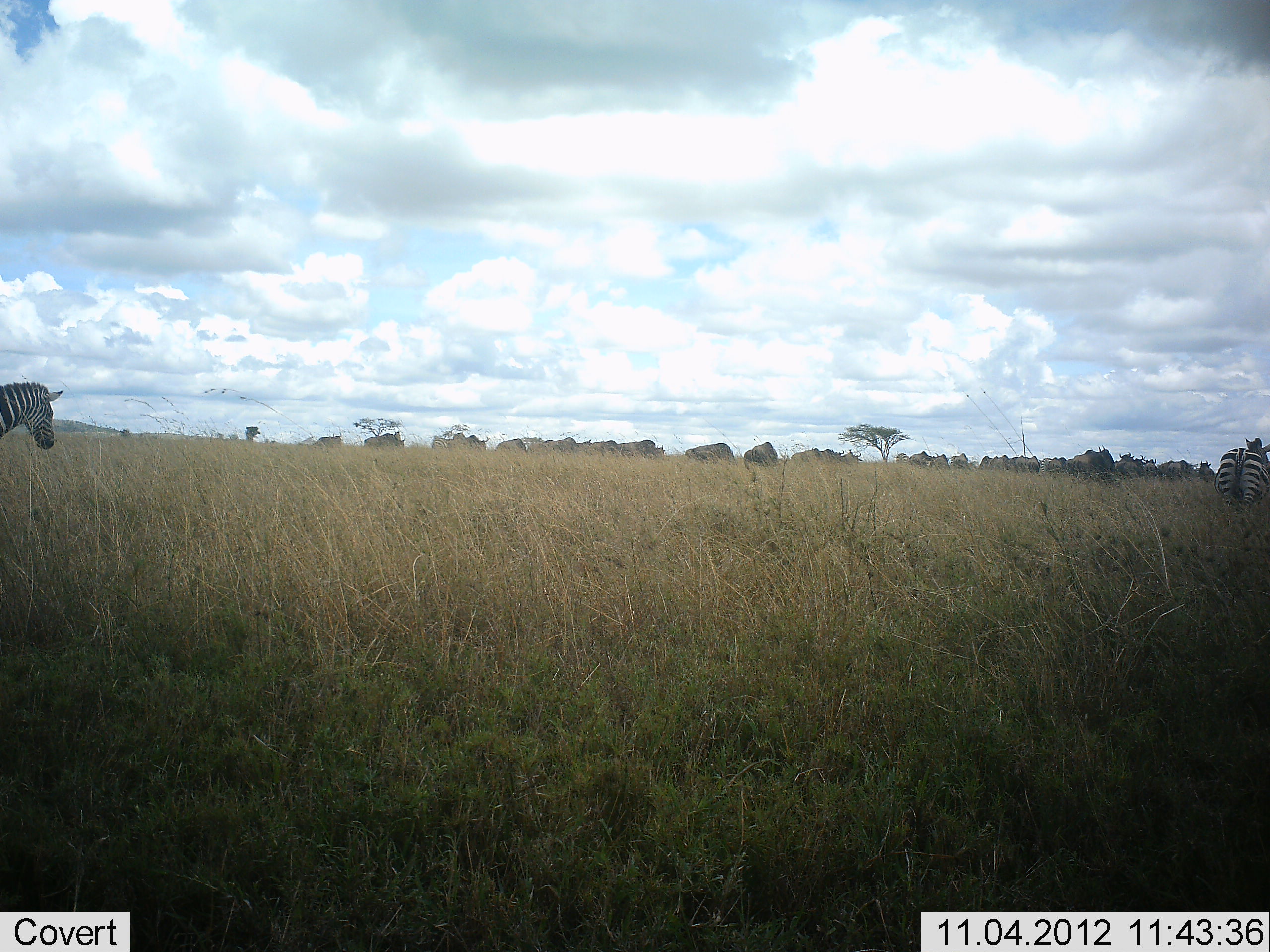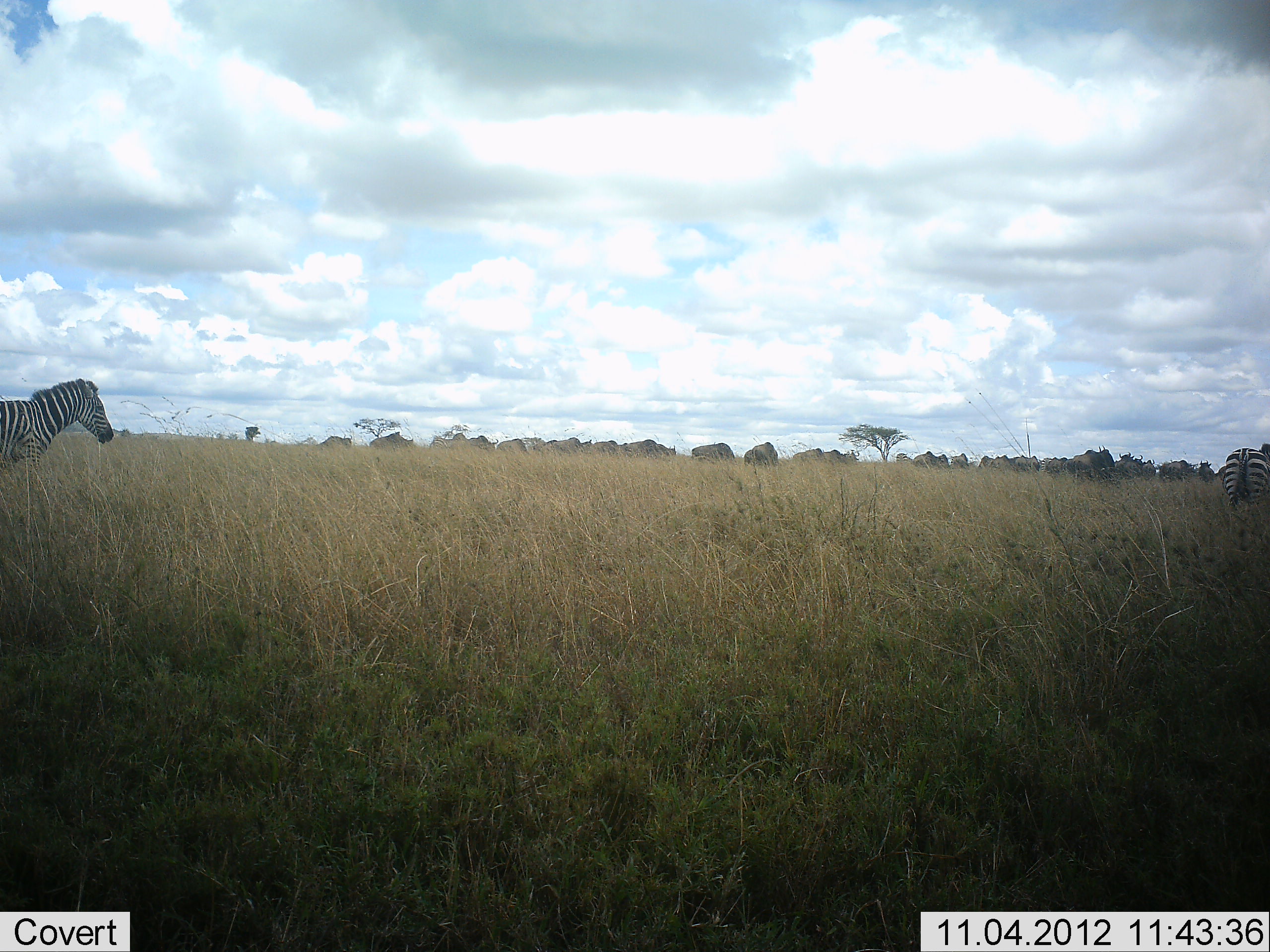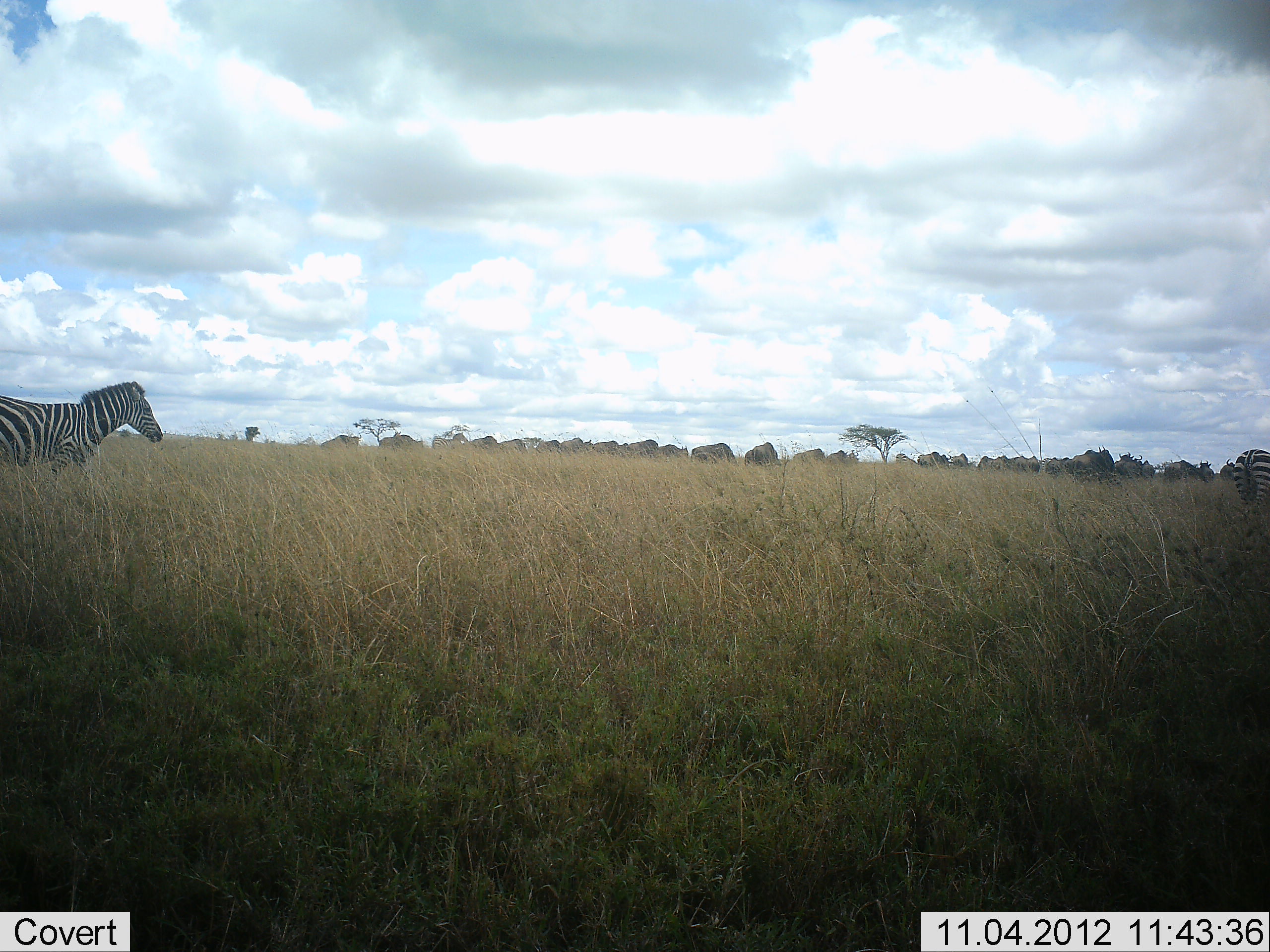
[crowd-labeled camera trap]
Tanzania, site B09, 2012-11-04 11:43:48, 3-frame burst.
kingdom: Animalia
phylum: Chordata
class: Mammalia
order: Artiodactyla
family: Bovidae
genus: Connochaetes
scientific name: Connochaetes taurinus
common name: blue wildebeest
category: wildebeest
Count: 11-50.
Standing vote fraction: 40%.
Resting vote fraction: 0%.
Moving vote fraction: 80%.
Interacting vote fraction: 0%.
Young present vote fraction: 0%.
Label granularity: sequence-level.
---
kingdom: Animalia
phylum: Chordata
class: Mammalia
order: Perissodactyla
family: Equidae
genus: Equus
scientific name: Equus quagga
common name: plains zebra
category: zebra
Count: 2.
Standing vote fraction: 19%.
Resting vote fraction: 0%.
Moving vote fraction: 88%.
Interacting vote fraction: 0%.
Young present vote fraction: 0%.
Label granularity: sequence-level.